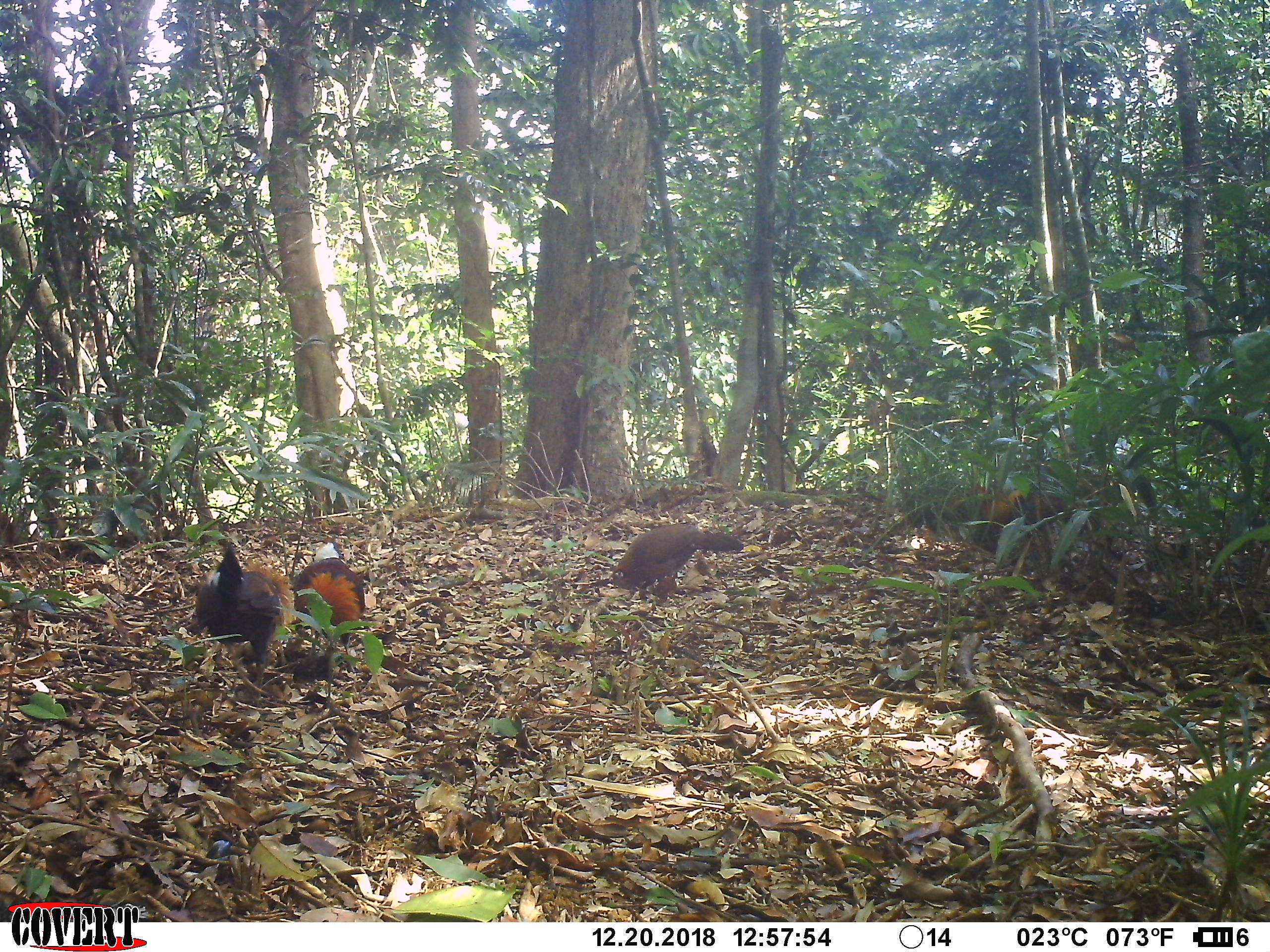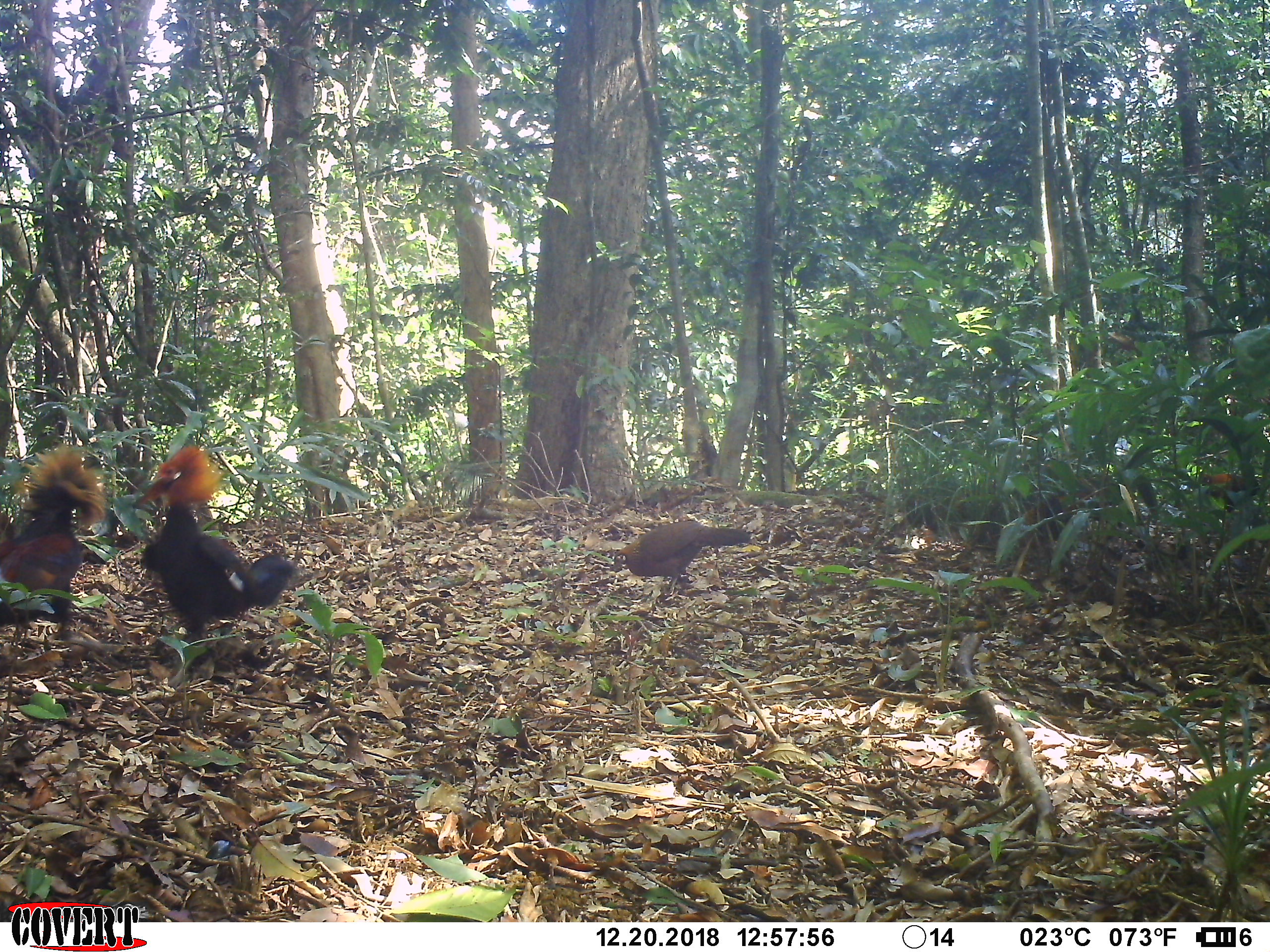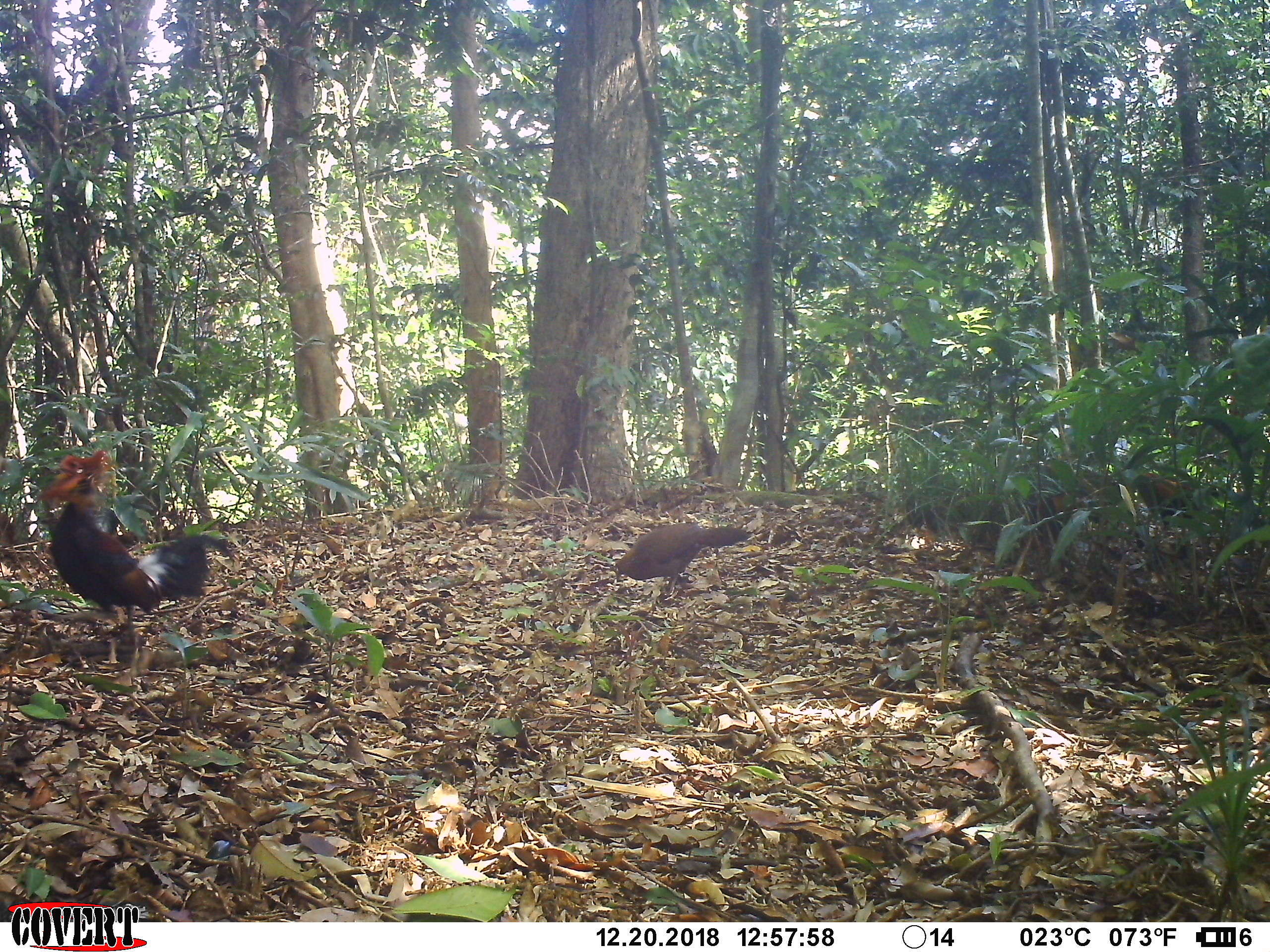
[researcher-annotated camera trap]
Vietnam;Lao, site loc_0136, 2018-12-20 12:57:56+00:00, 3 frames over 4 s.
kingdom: Animalia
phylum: Chordata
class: Aves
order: Galliformes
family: Phasianidae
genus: Gallus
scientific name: Gallus gallus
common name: red junglefowl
Red junglefowl (Gallus gallus). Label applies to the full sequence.